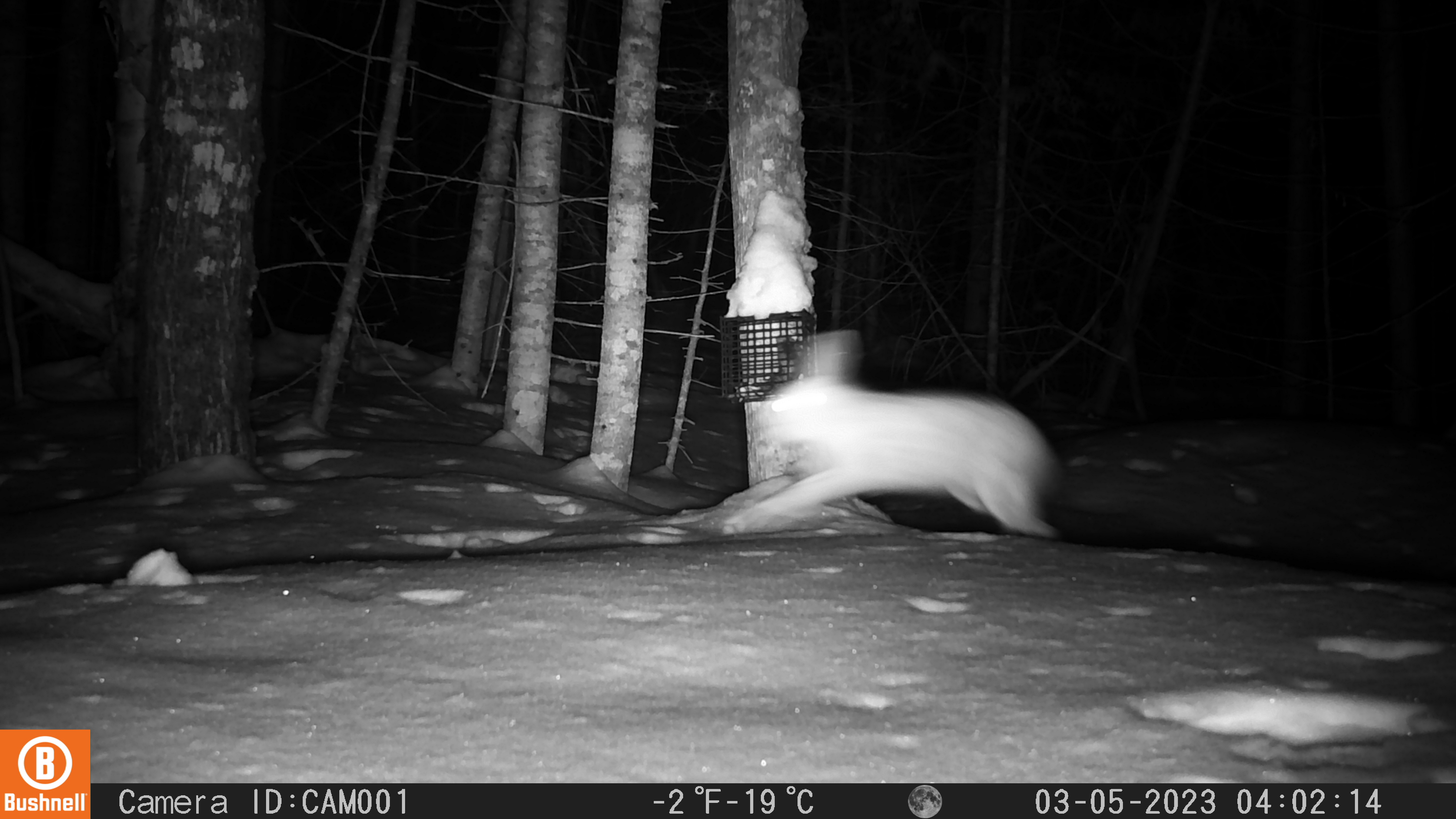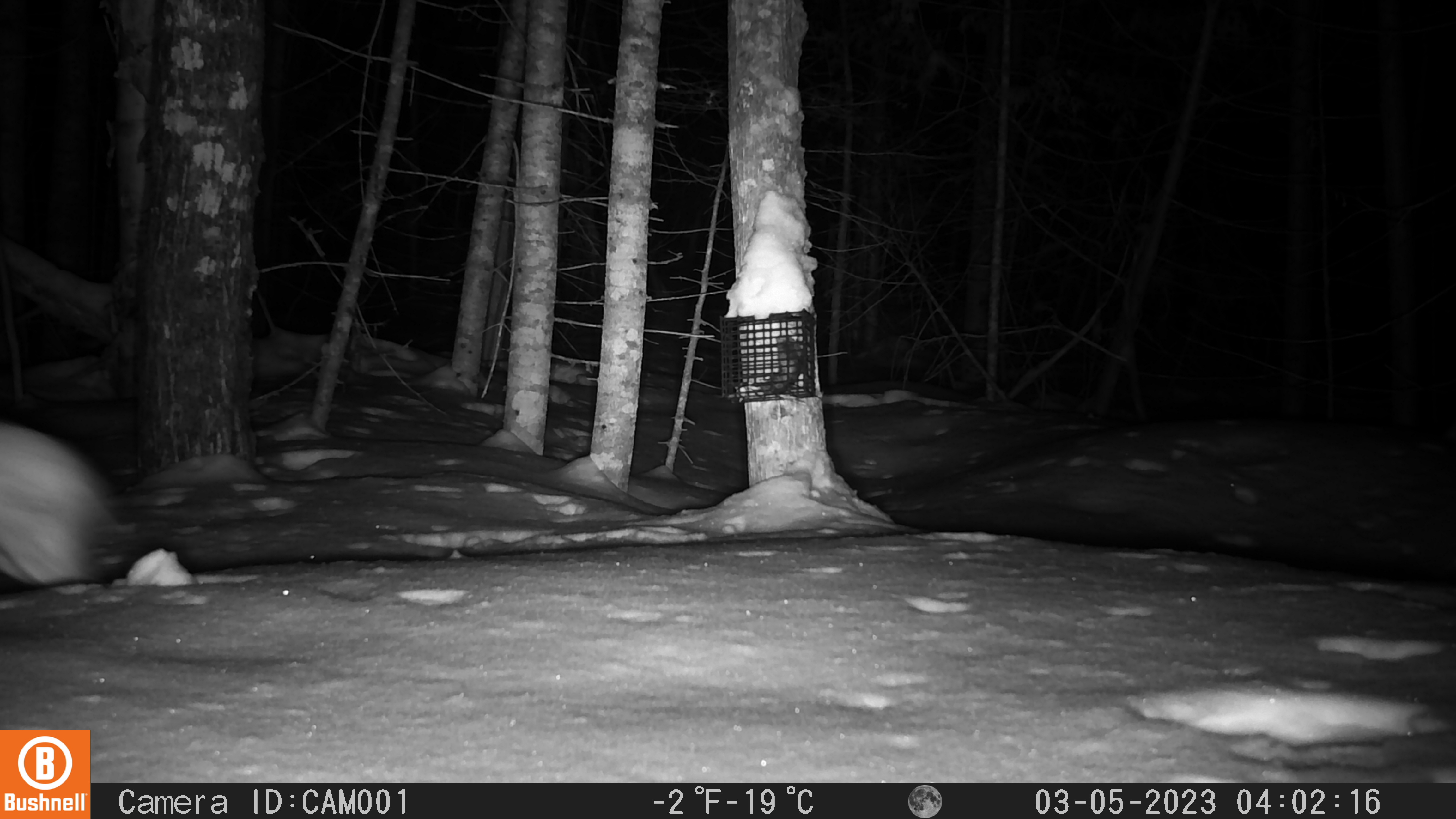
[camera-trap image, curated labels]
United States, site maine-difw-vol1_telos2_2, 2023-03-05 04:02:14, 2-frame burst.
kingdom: Animalia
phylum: Chordata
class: Mammalia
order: Lagomorpha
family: Leporidae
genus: Lepus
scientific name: Lepus americanus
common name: snowshoe hare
Snowshoe hare (Lepus americanus).